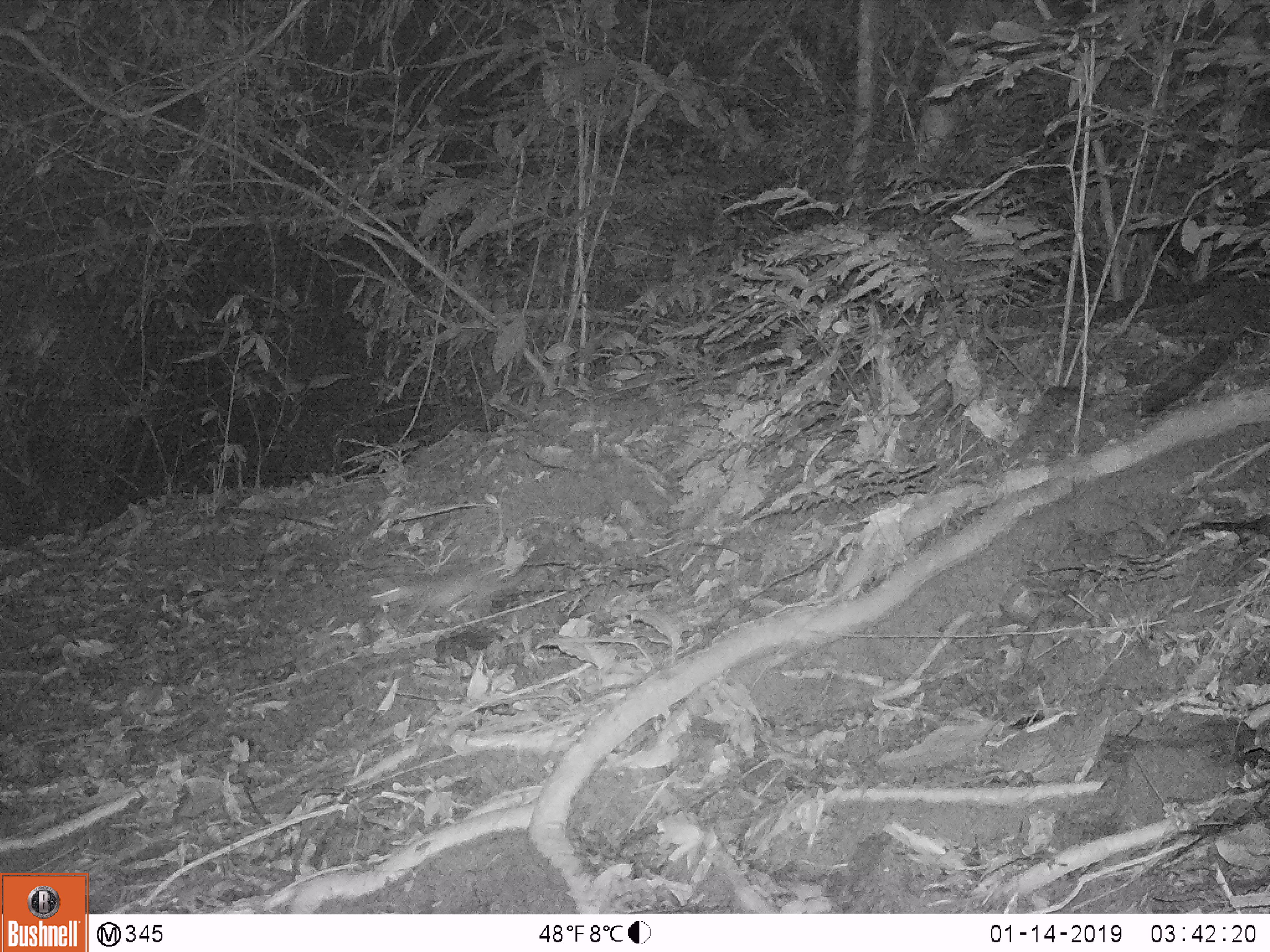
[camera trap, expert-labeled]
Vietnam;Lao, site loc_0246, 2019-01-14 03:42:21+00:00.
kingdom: Animalia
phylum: Chordata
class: Mammalia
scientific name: Mammalia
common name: mammal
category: unidentified small mammal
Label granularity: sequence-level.